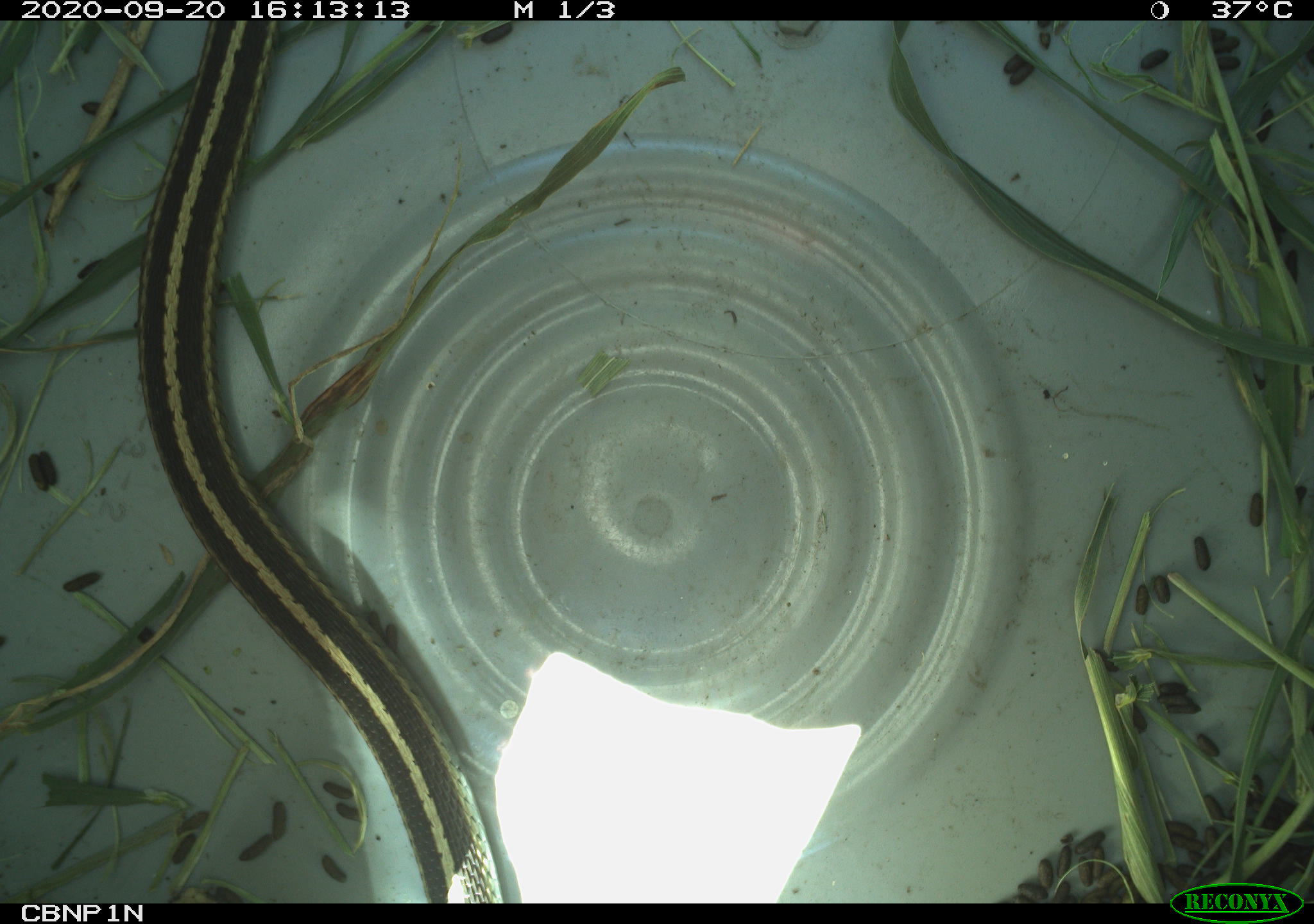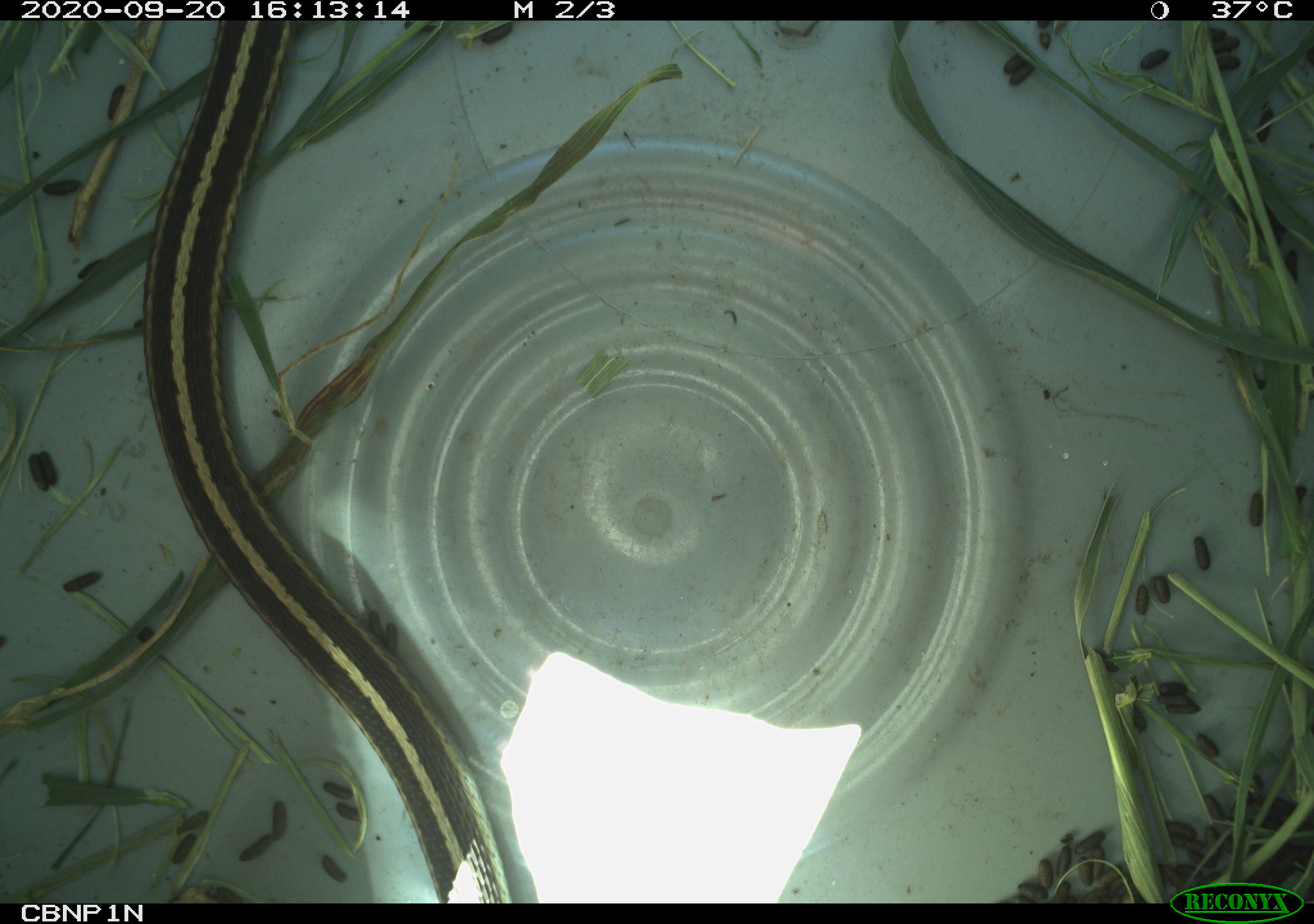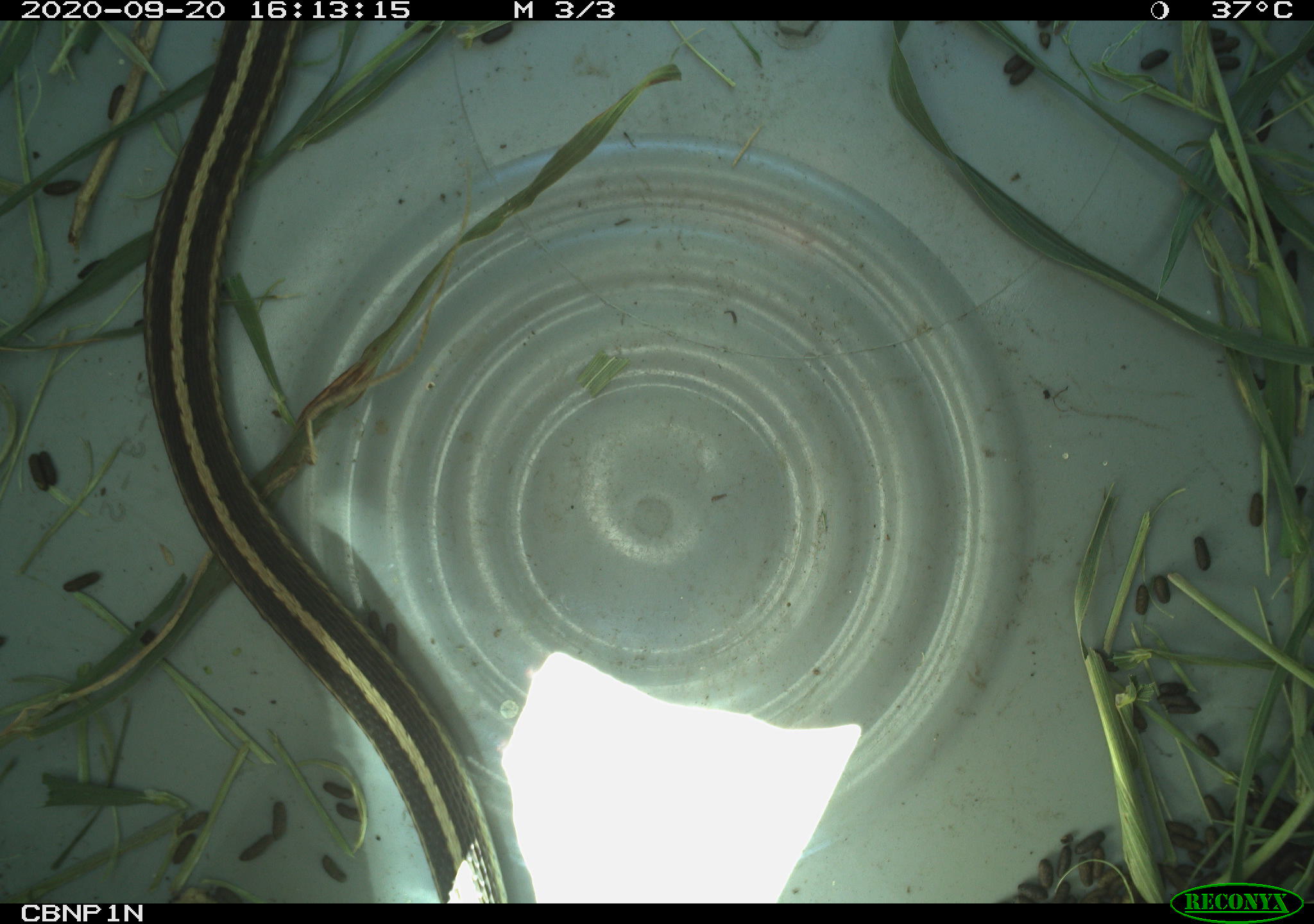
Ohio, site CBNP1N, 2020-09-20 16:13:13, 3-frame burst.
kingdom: Animalia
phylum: Chordata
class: Reptilia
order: Squamata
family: Colubridae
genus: Thamnophis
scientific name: Thamnophis sirtalis sirtalis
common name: eastern gartersnake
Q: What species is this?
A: Eastern gartersnake (Thamnophis sirtalis sirtalis).